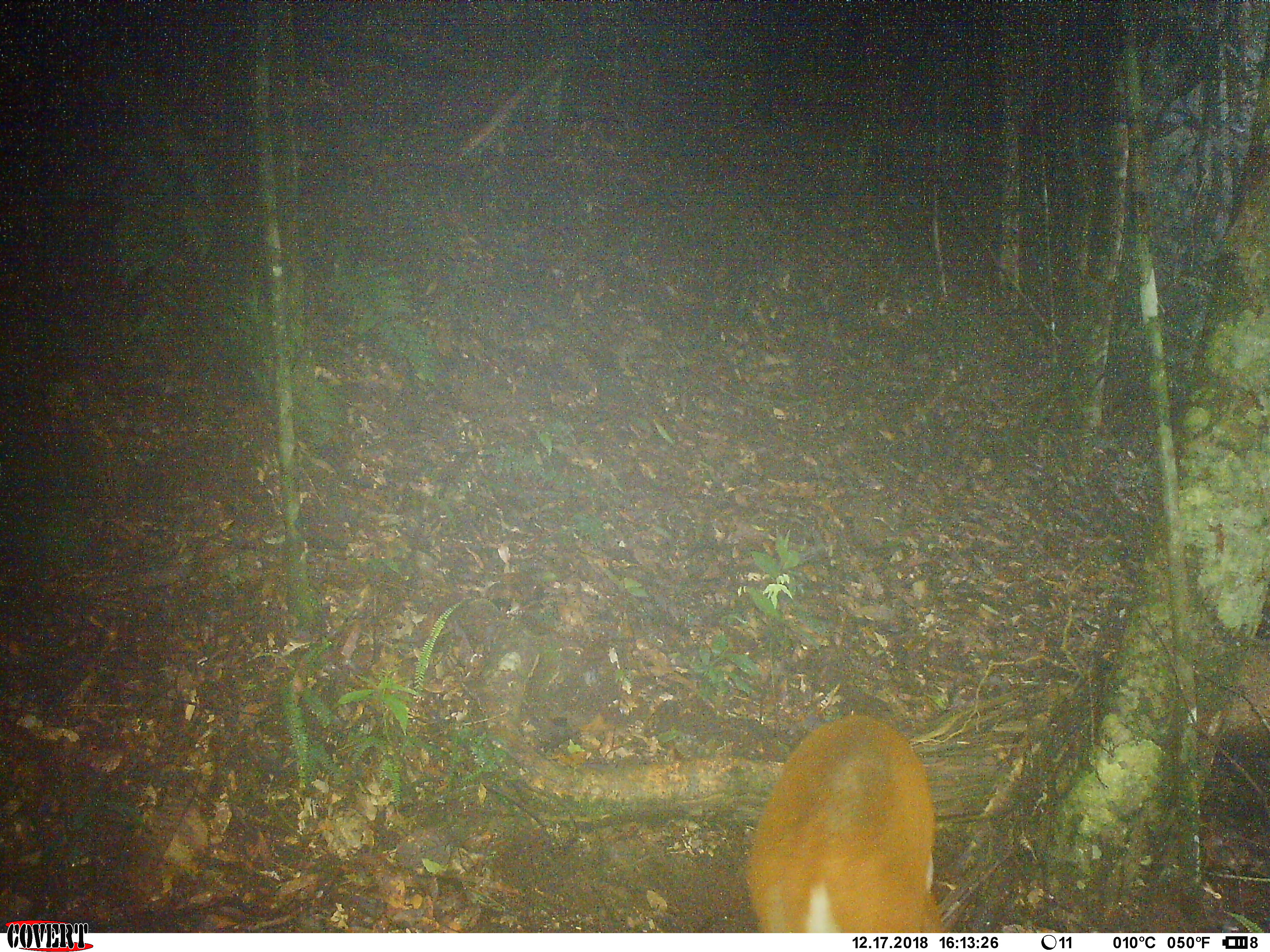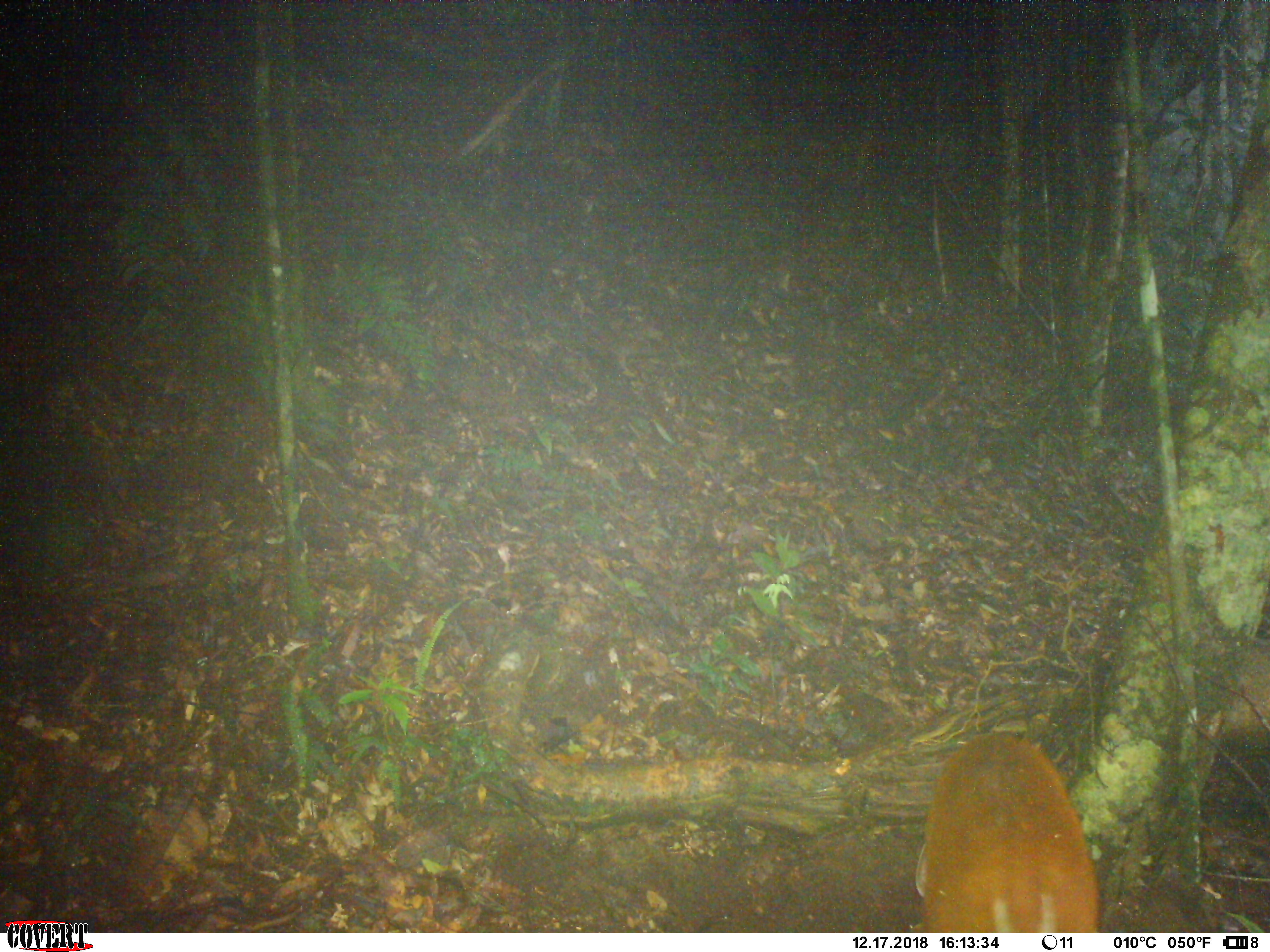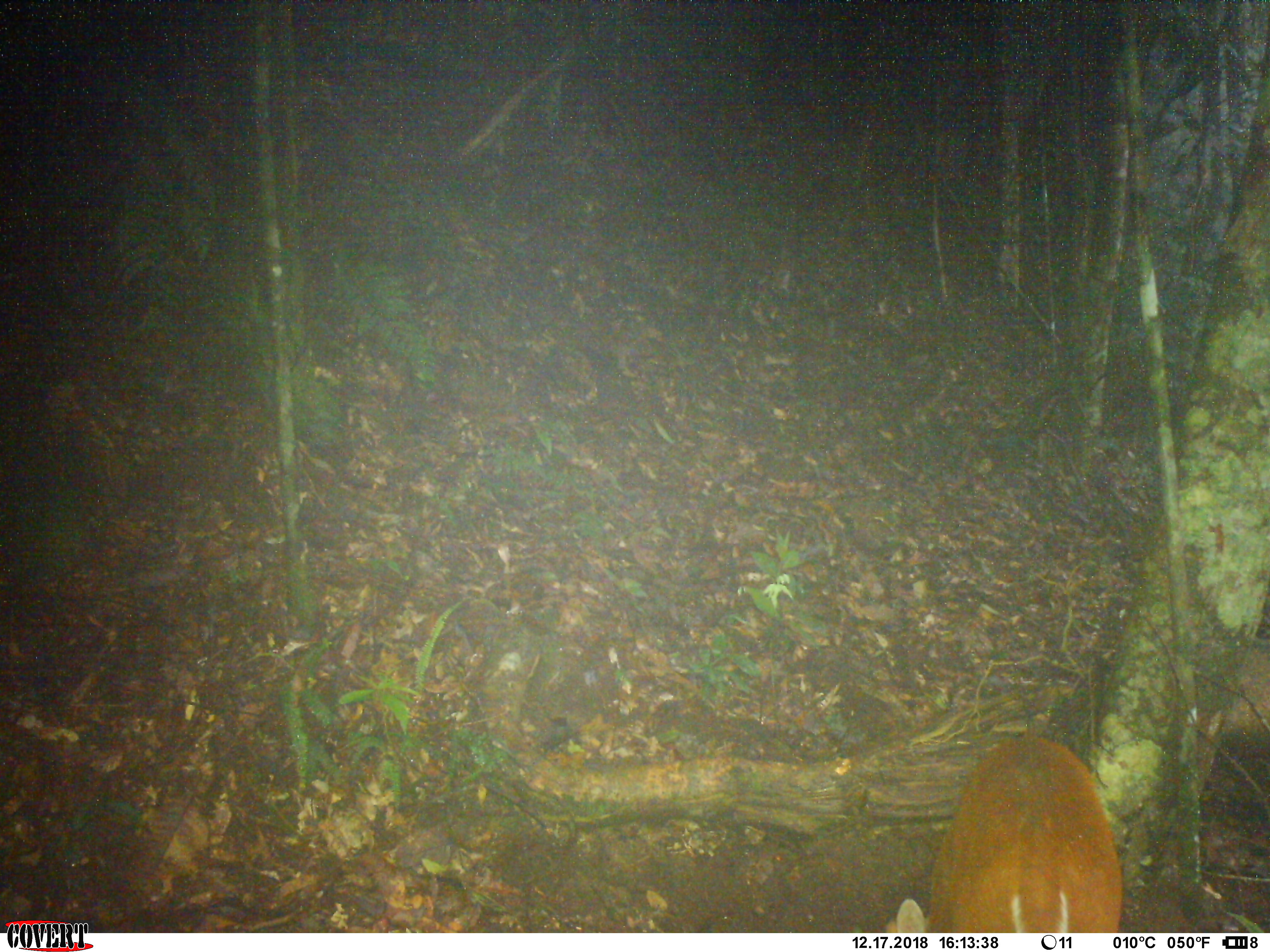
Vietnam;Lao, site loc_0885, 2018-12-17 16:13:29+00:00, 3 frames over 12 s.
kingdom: Animalia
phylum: Chordata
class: Mammalia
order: Artiodactyla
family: Cervidae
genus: Muntiacus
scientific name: Muntiacus muntjak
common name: red muntjac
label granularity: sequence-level